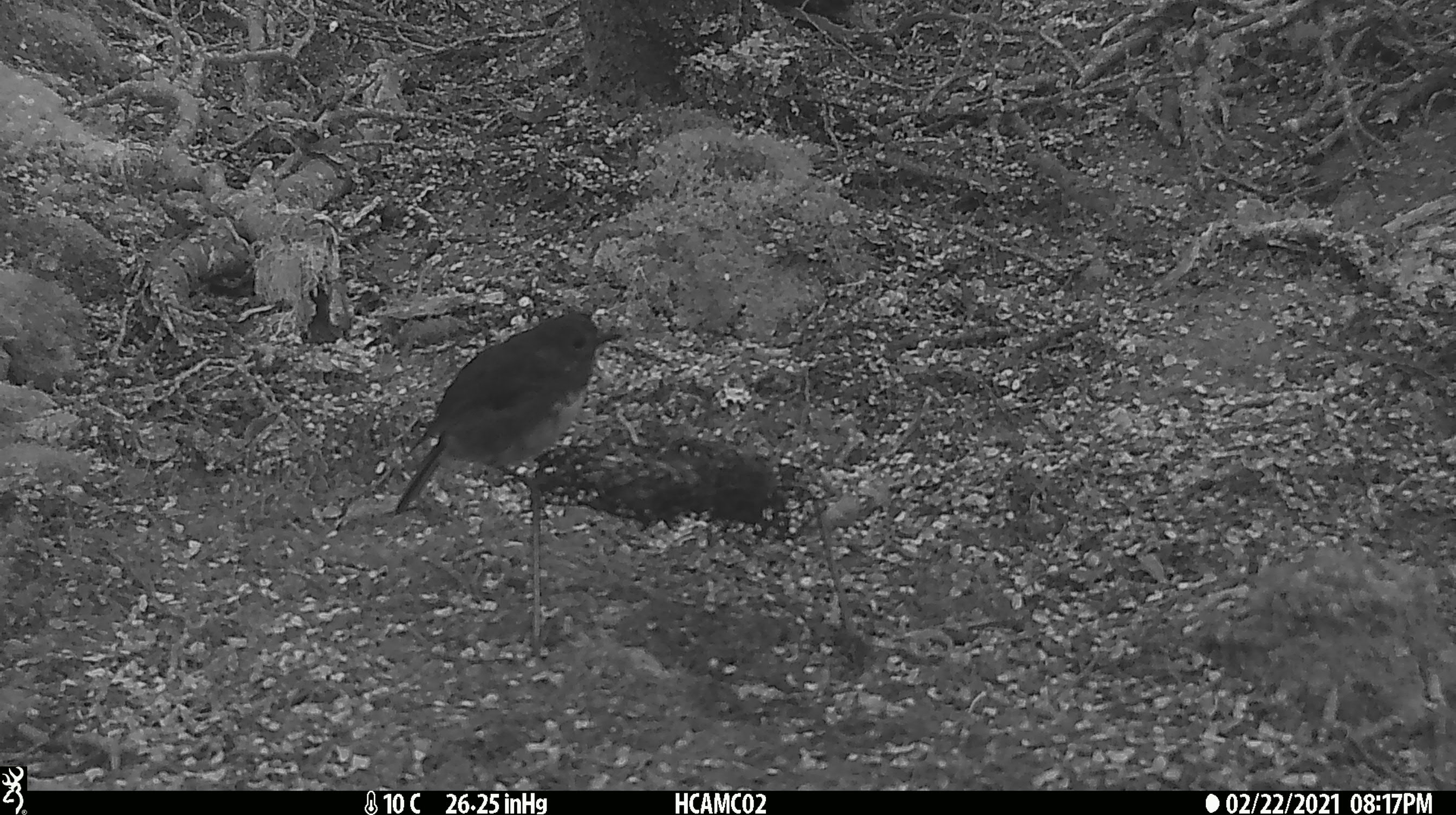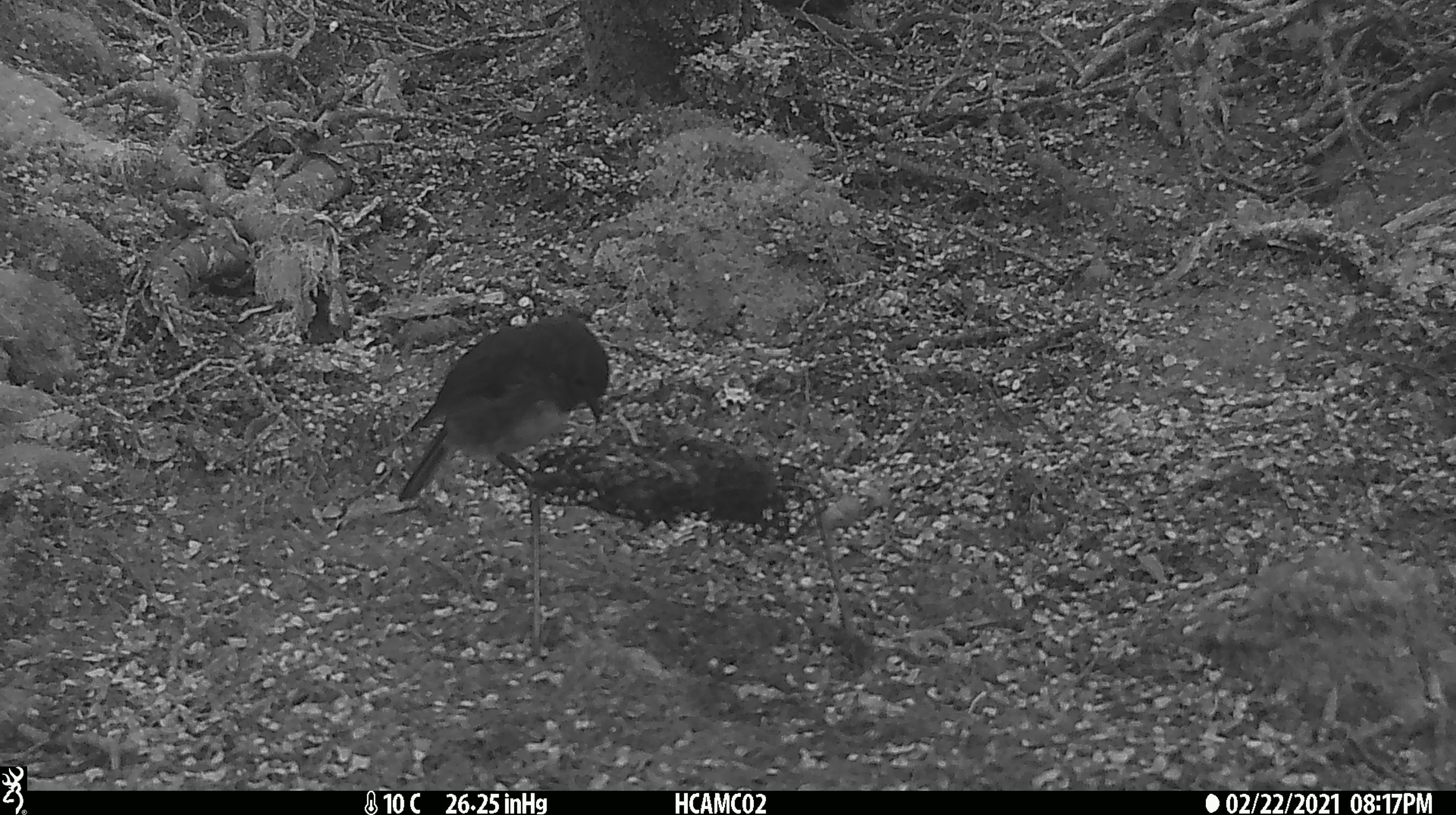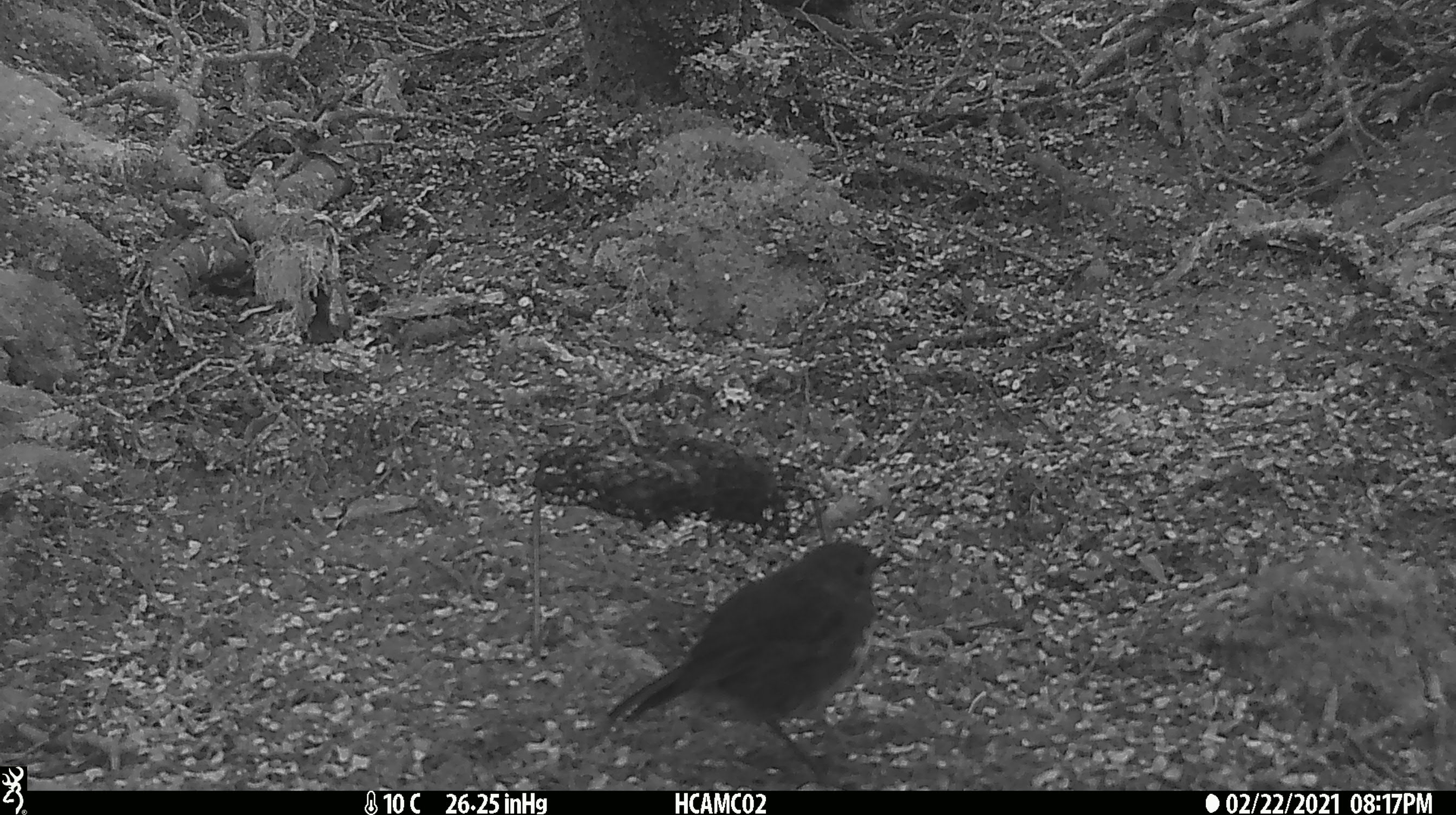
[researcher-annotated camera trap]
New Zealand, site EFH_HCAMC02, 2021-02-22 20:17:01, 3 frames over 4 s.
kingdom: Animalia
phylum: Chordata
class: Aves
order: Passeriformes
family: Petroicidae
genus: Petroica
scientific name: Petroica australis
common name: new zealand robin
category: robin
Robin (new zealand robin) (Petroica australis).